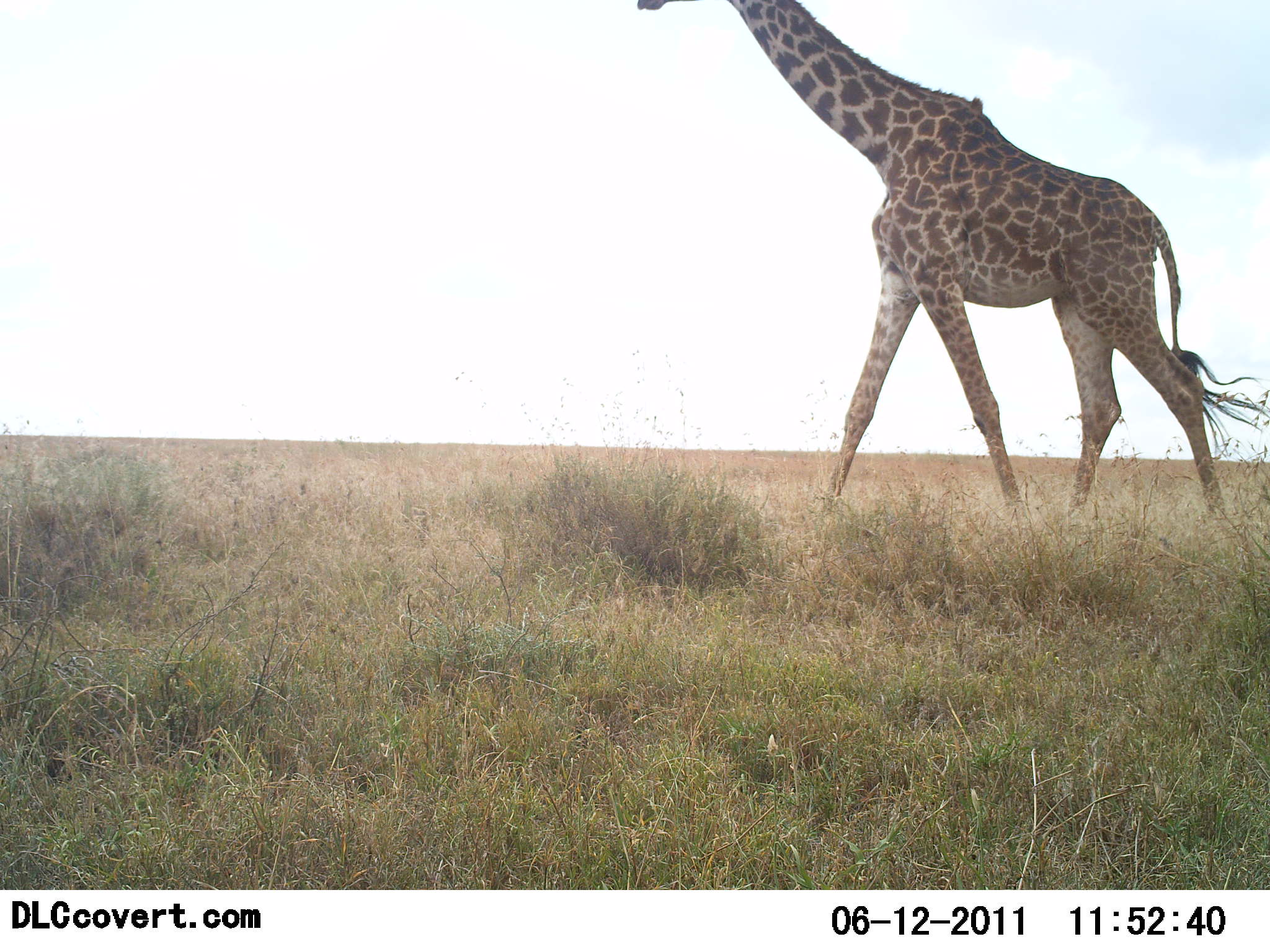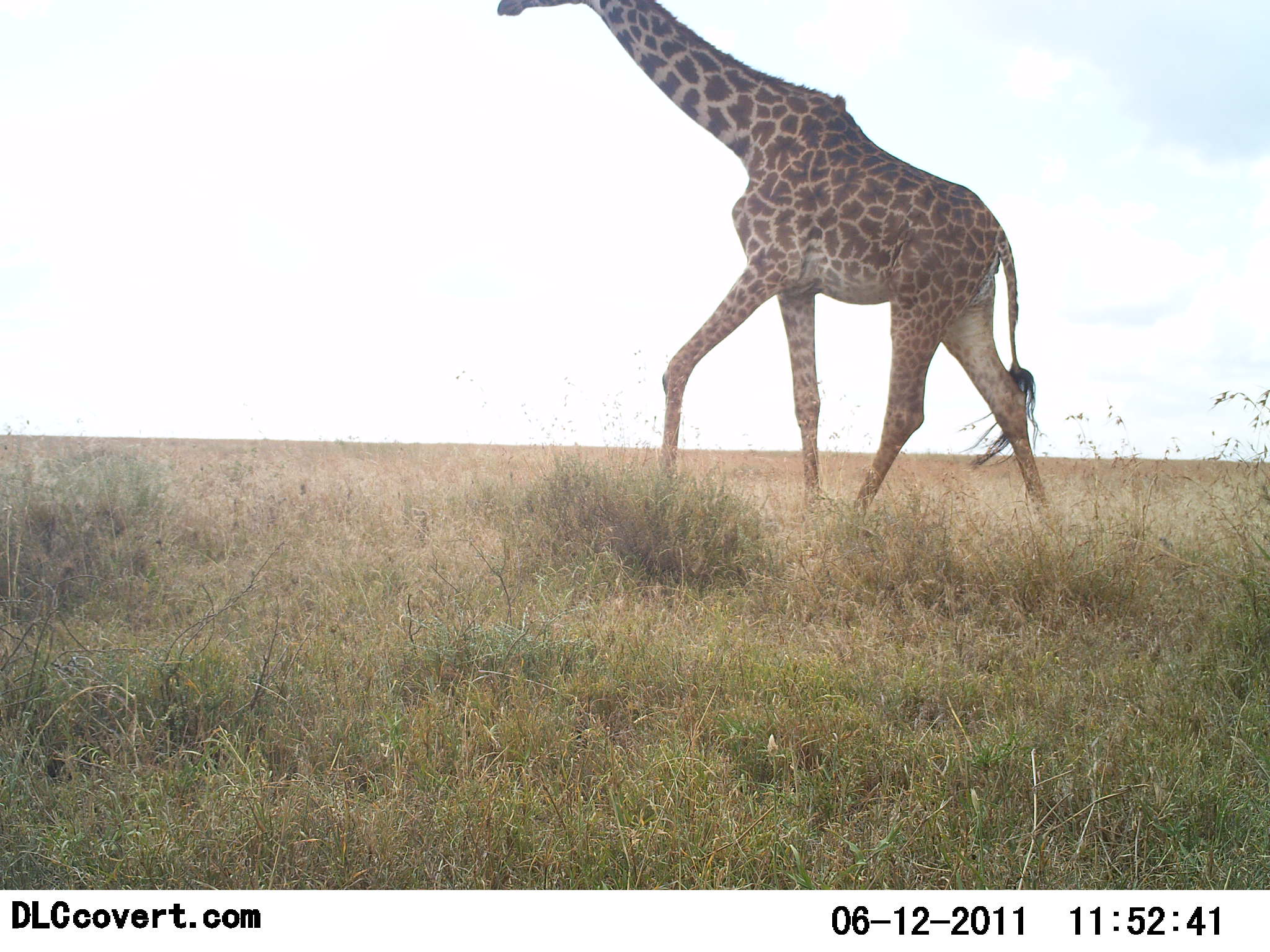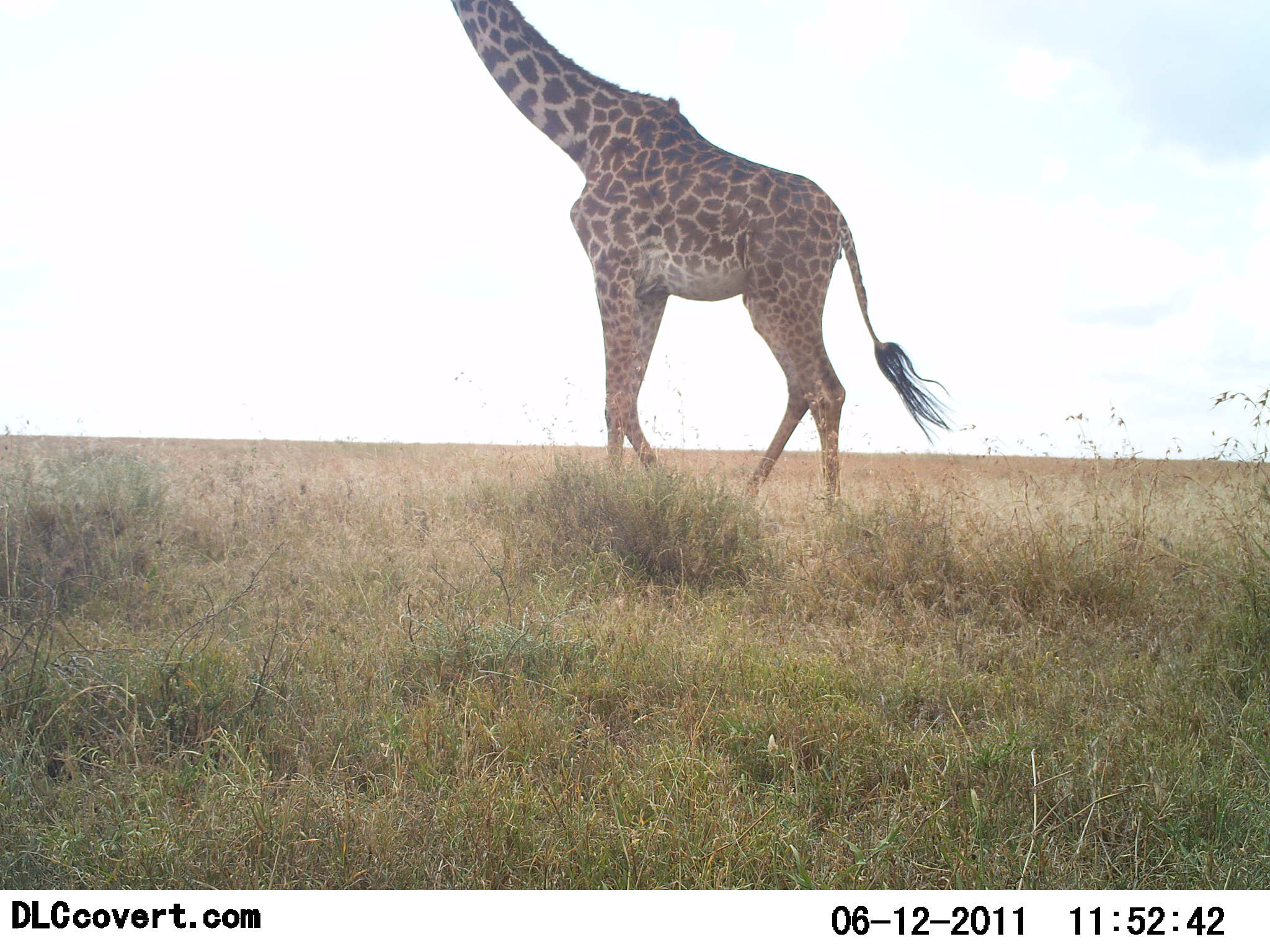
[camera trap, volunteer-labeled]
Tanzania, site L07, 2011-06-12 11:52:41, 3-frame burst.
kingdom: Animalia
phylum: Chordata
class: Mammalia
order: Artiodactyla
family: Giraffidae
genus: Giraffa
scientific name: Giraffa camelopardalis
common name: giraffe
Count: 1.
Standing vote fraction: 0%.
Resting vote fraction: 0%.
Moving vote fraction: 100%.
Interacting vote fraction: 0%.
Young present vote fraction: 0%.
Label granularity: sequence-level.